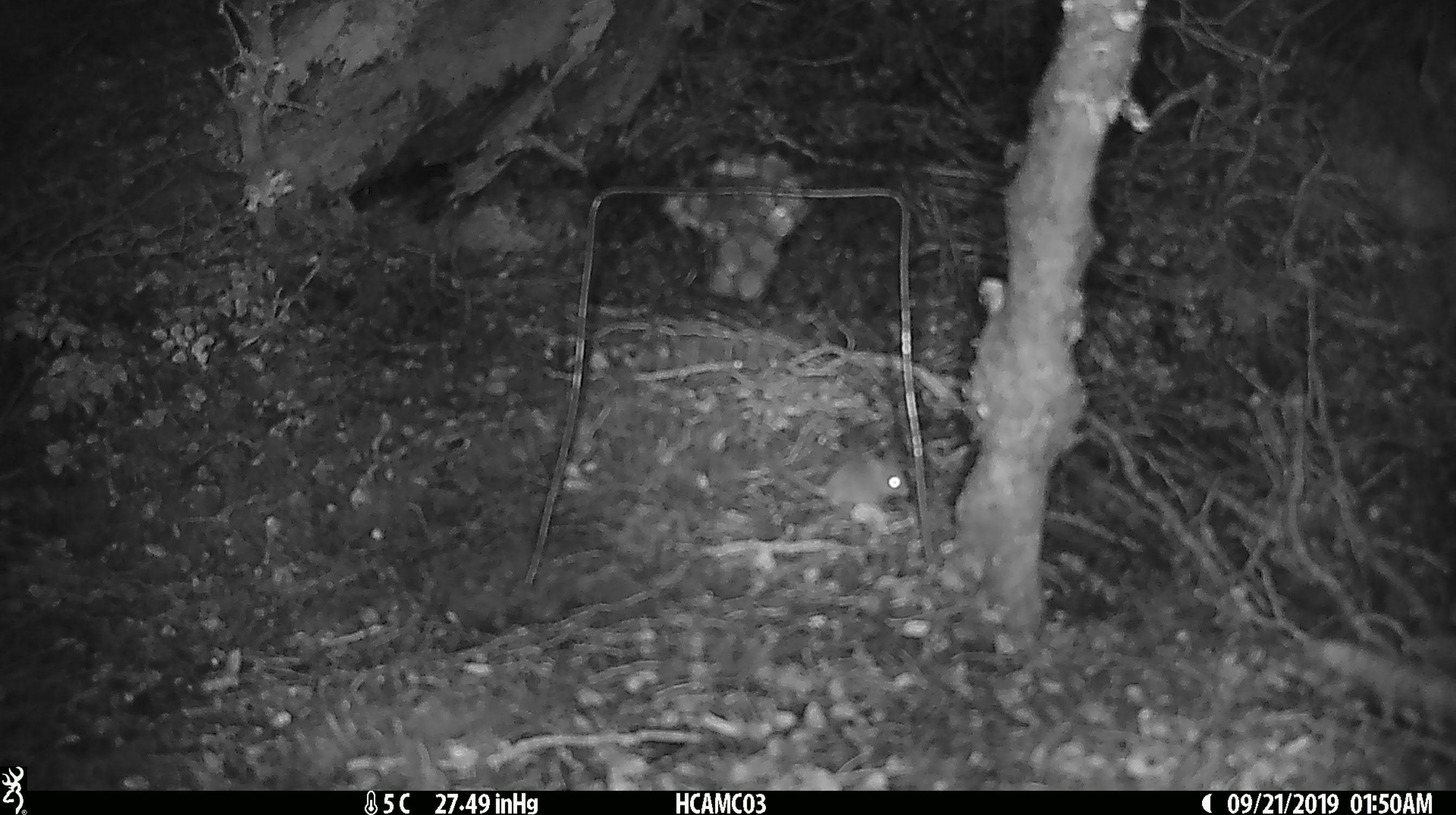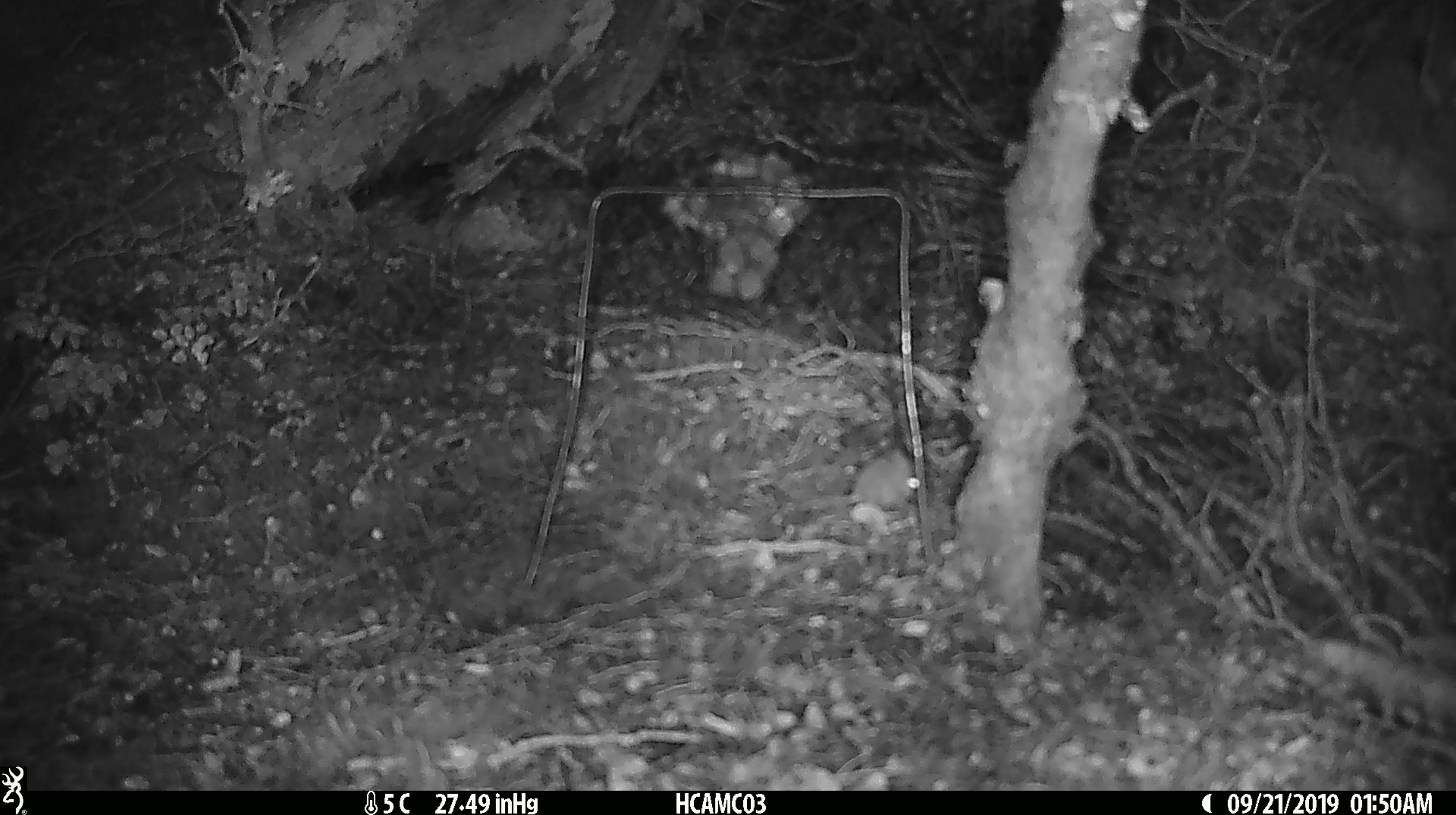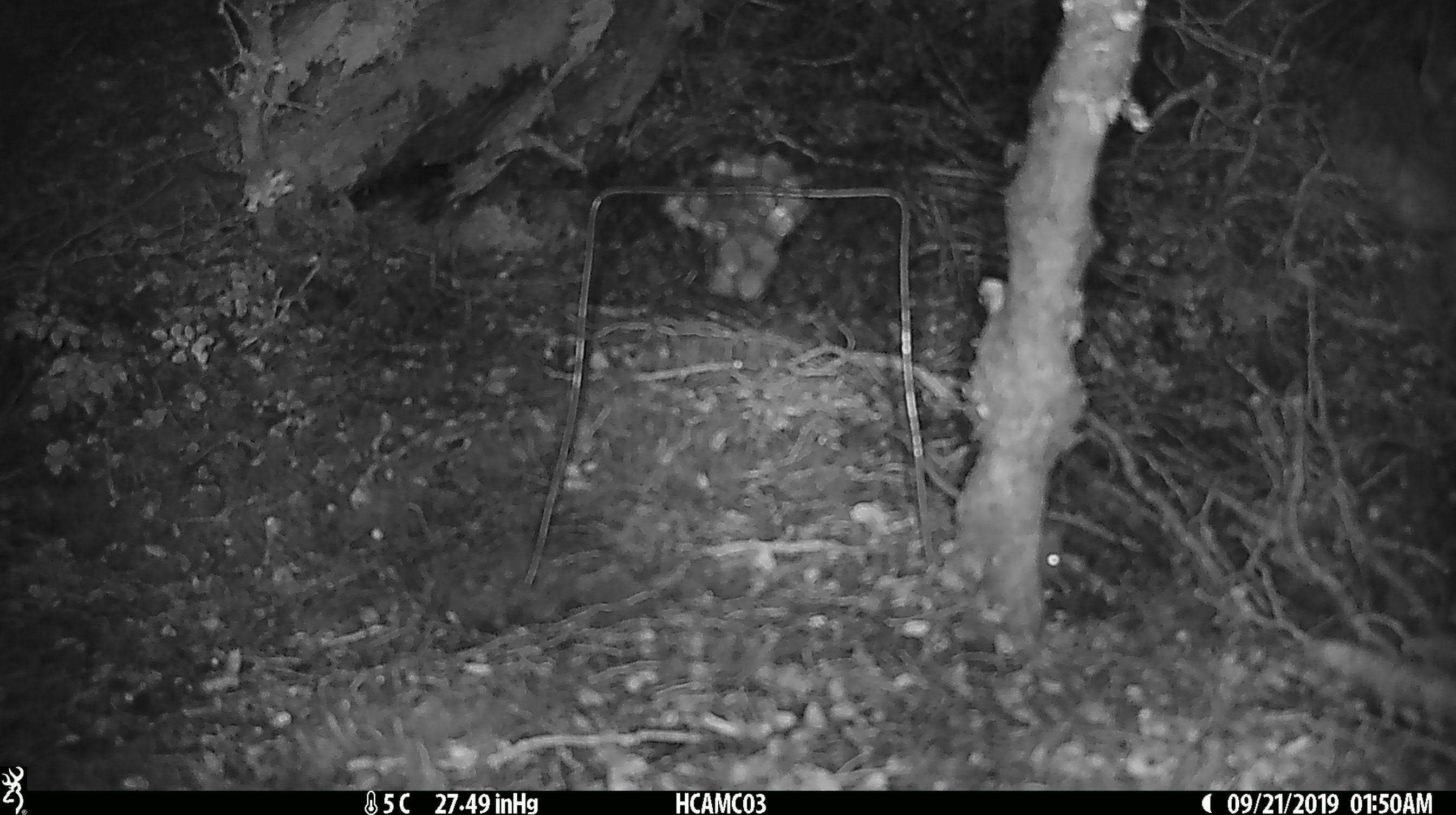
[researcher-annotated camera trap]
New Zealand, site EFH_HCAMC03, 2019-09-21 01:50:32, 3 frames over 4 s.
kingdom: Animalia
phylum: Chordata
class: Mammalia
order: Rodentia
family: Muridae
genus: Mus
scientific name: Mus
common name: mouse